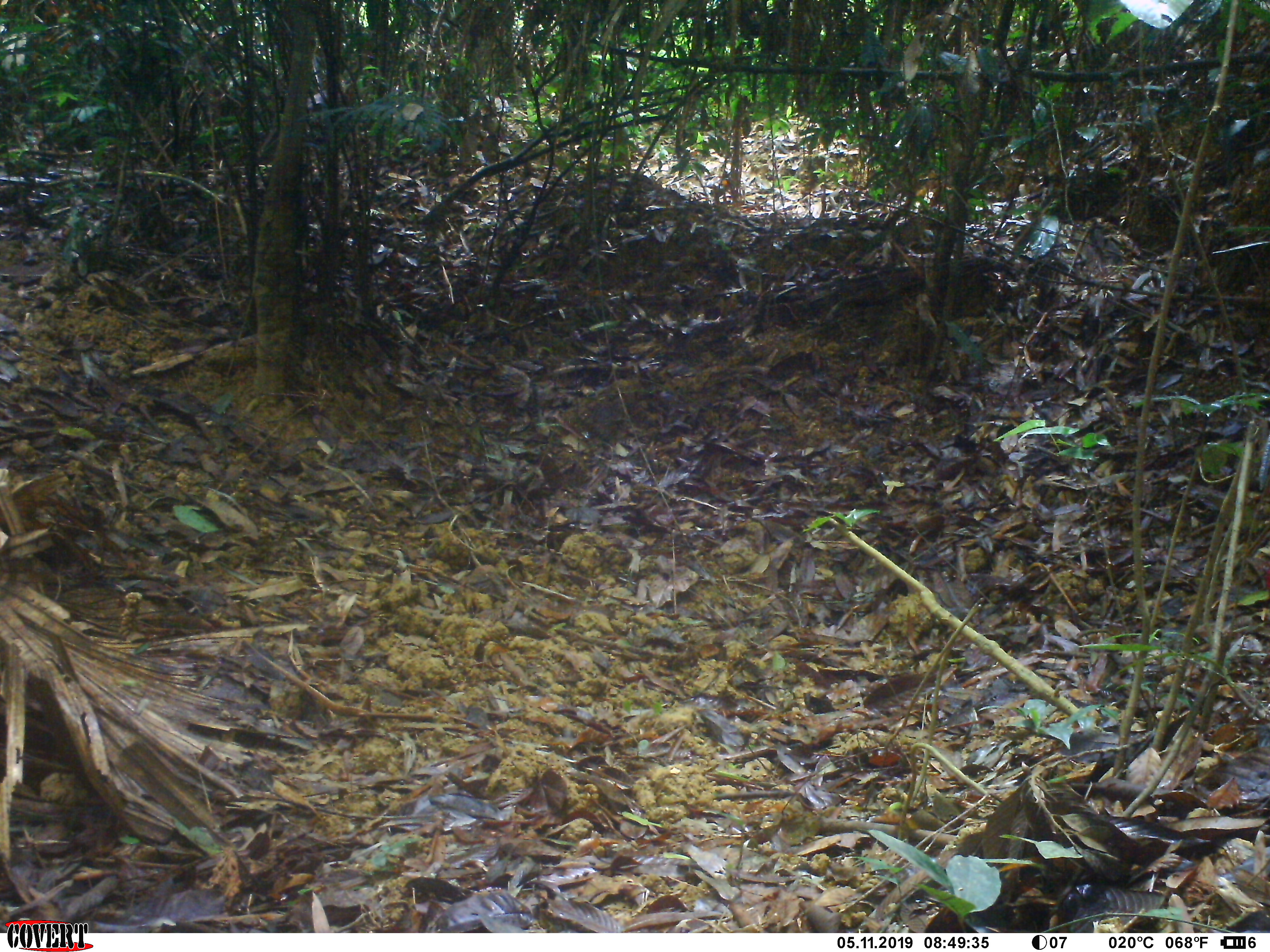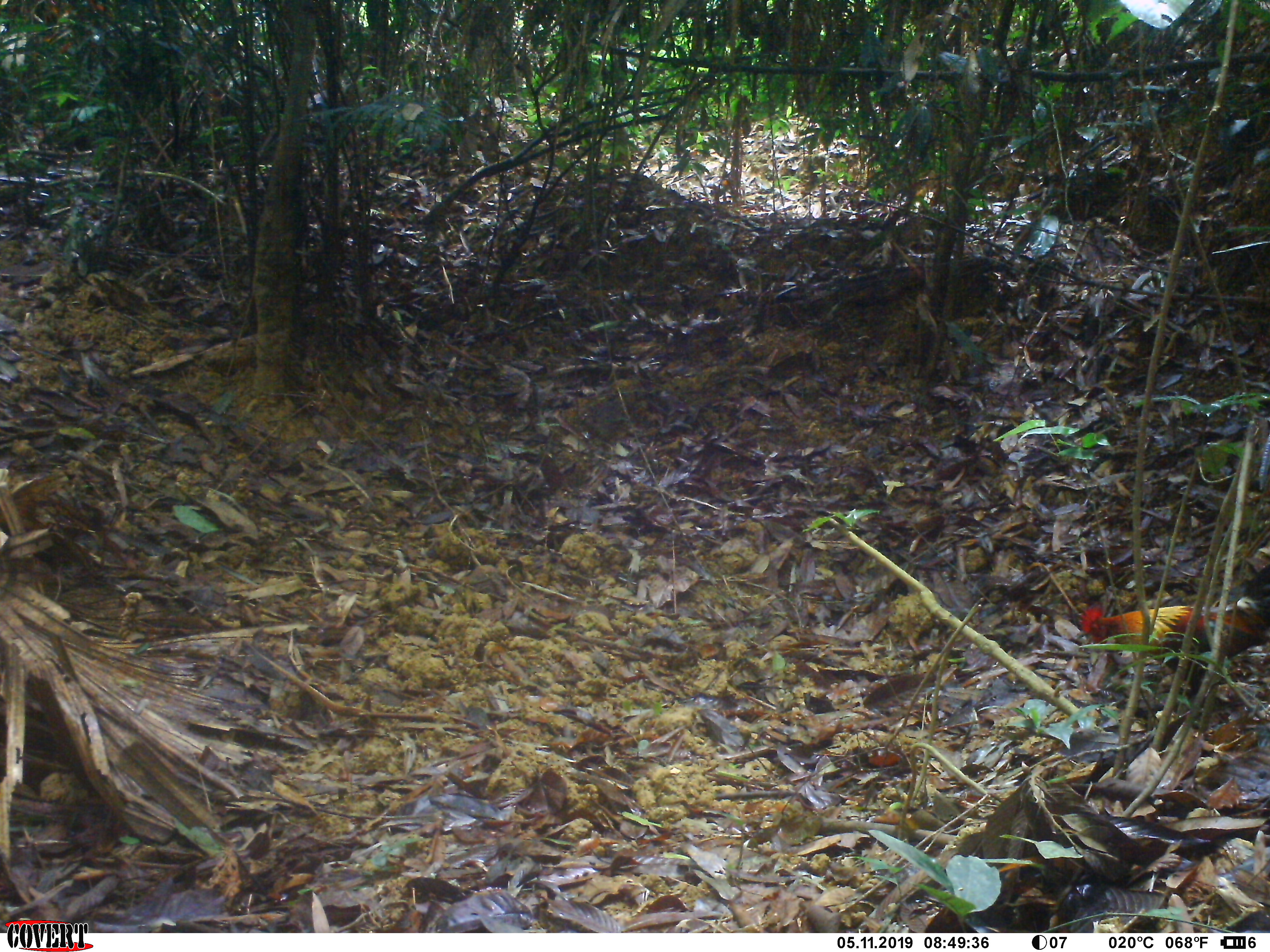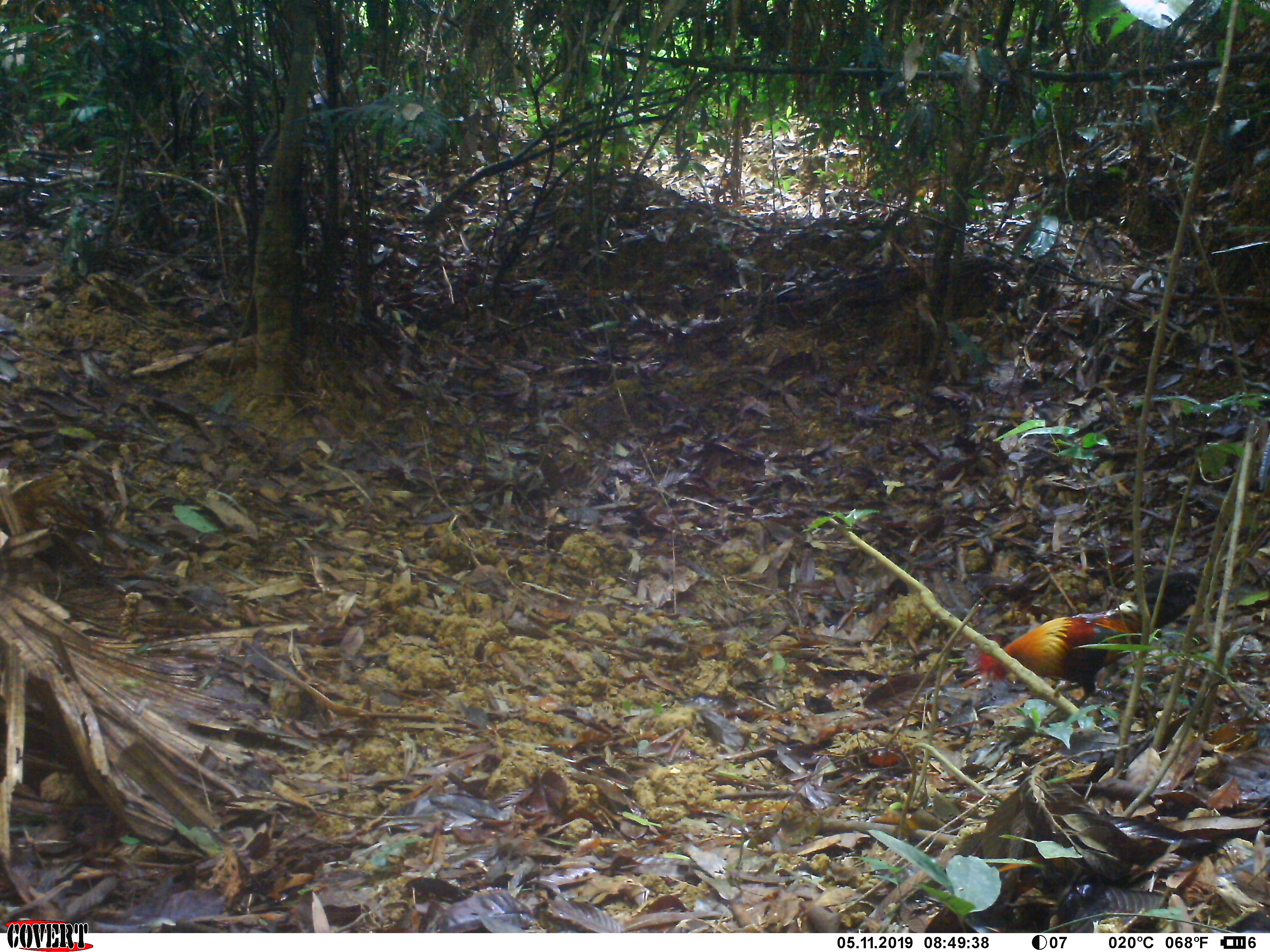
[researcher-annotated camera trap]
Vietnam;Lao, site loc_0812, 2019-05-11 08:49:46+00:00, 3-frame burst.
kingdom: Animalia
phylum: Chordata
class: Aves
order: Galliformes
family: Phasianidae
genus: Gallus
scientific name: Gallus gallus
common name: red junglefowl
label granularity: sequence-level